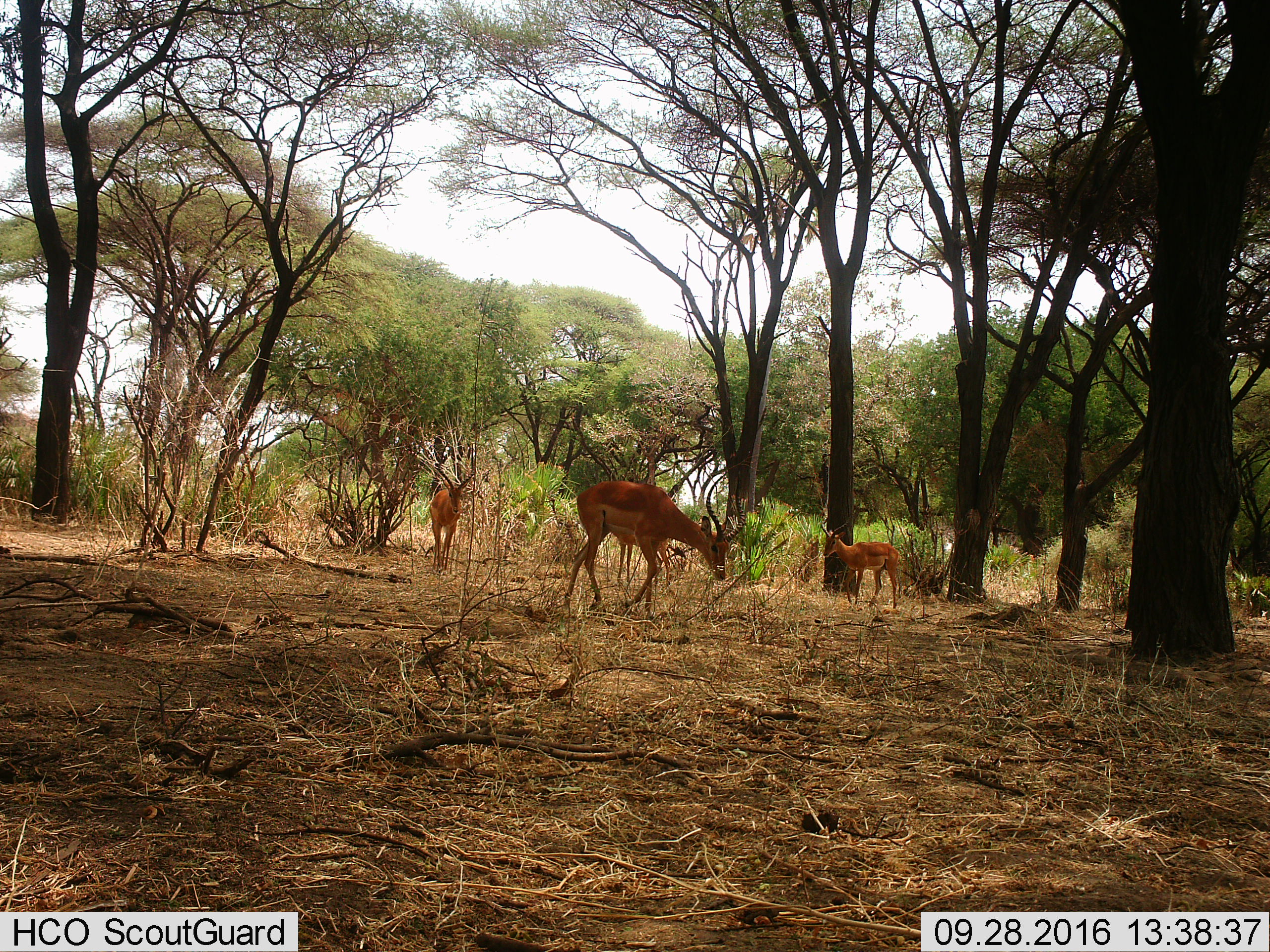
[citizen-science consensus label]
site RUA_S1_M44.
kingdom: Animalia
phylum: Chordata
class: Mammalia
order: Artiodactyla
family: Bovidae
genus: Aepyceros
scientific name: Aepyceros melampus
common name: impala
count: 3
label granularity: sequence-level